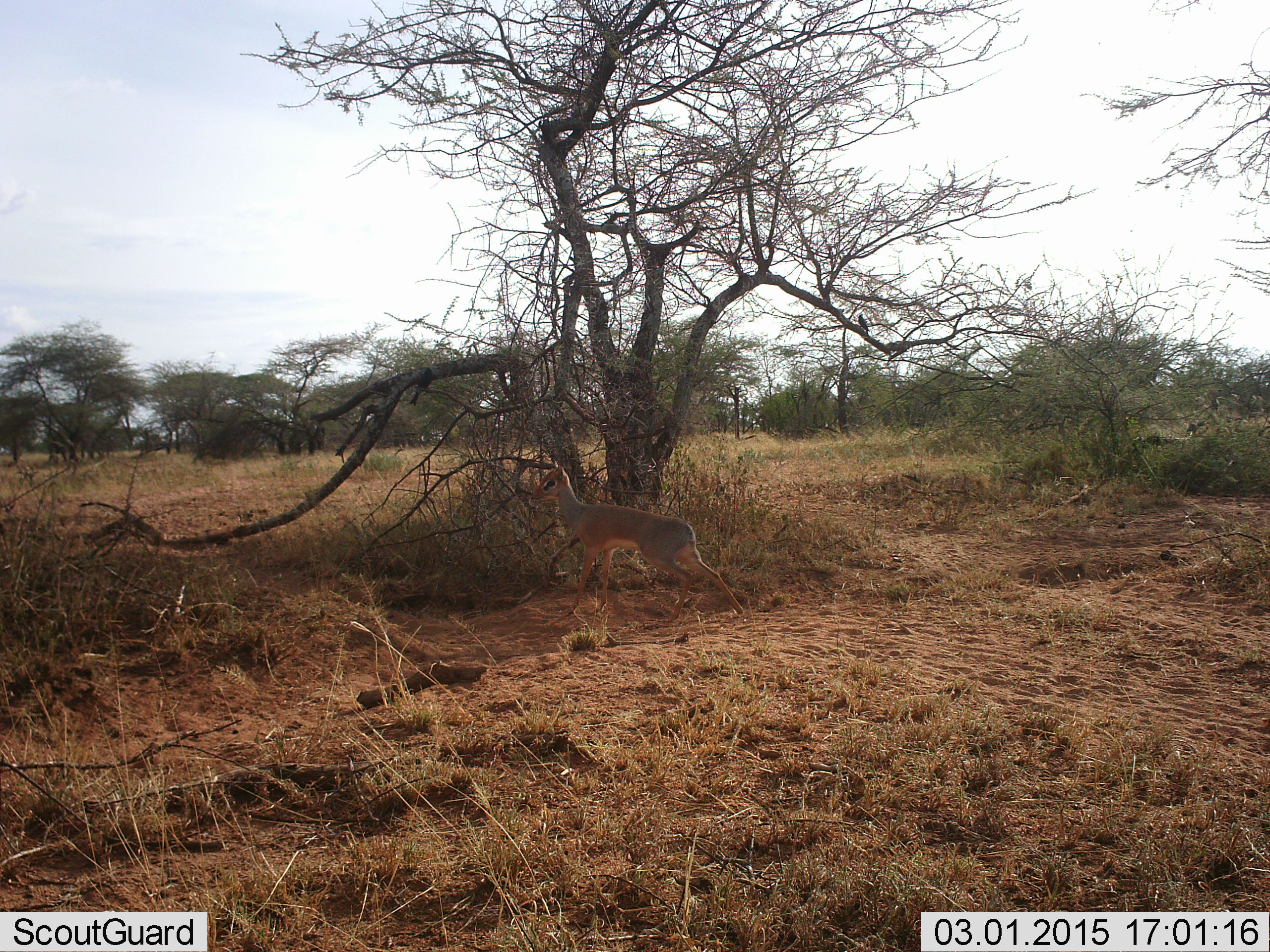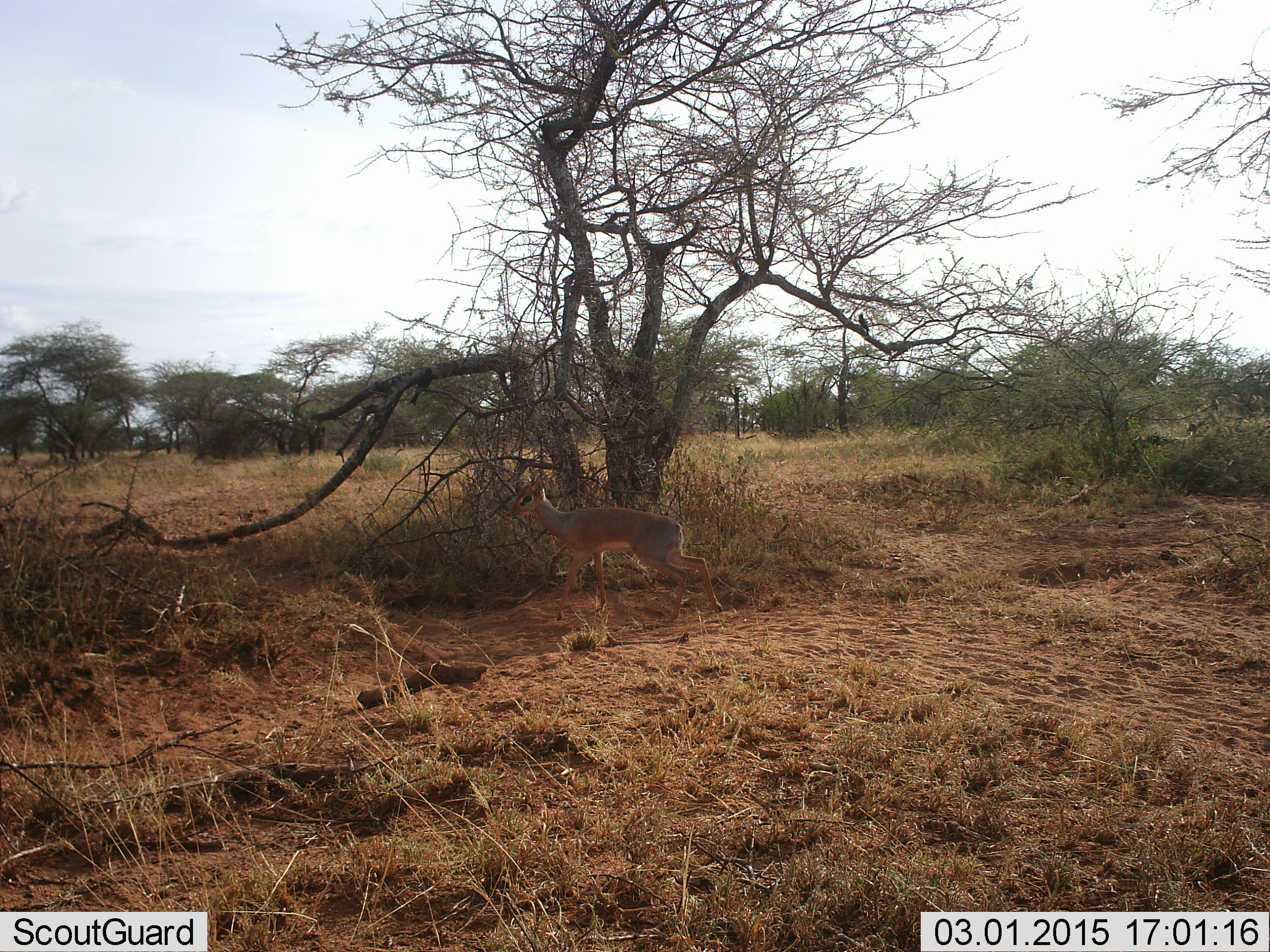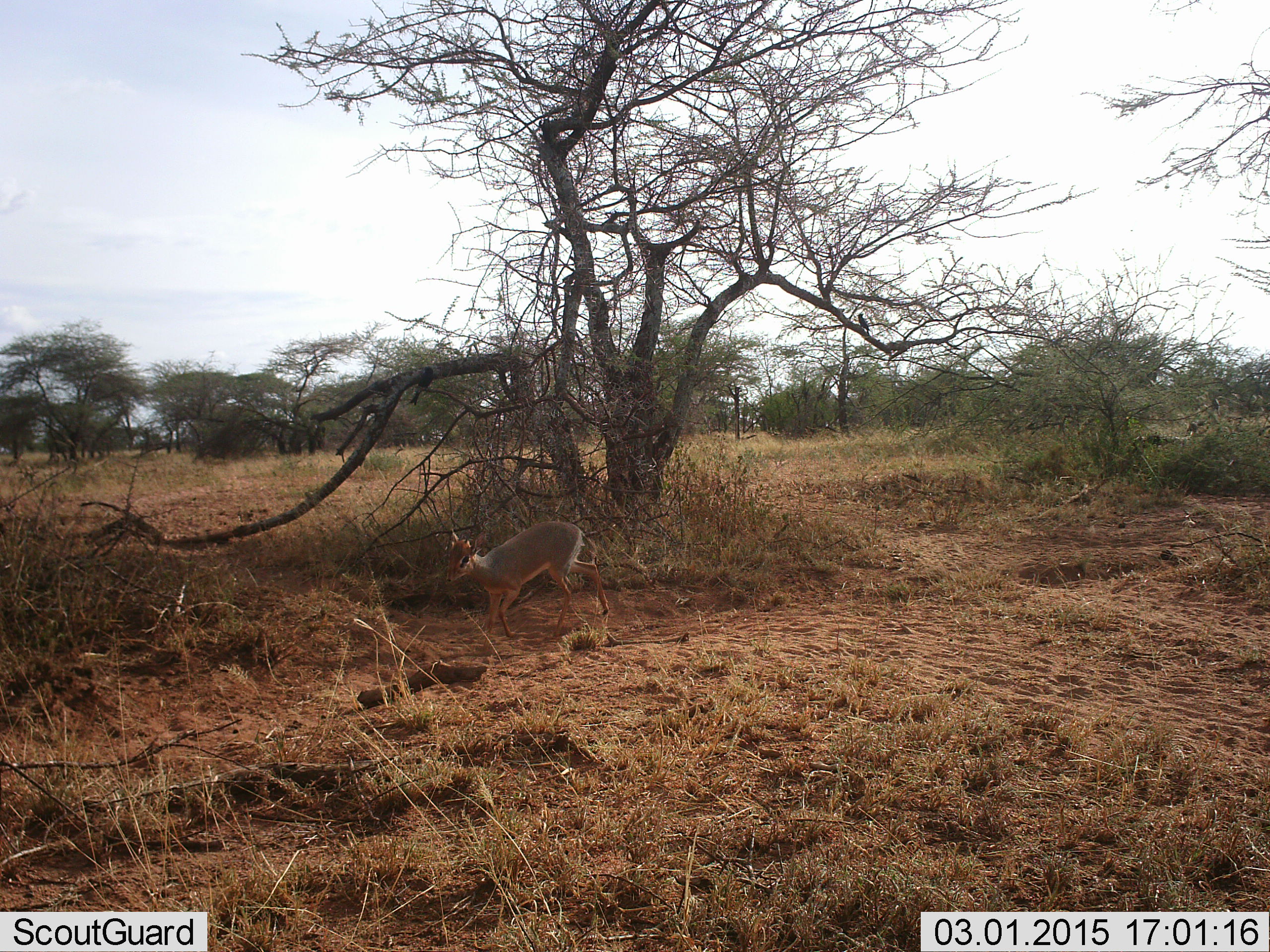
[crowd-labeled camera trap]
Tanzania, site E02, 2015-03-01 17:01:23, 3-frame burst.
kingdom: Animalia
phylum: Chordata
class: Mammalia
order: Artiodactyla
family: Bovidae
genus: Madoqua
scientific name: Madoqua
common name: dikdik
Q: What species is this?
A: Dikdik (Madoqua).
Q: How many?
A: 1.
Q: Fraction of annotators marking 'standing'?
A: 31%.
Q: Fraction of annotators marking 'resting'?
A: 0%.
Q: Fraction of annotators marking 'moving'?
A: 85%.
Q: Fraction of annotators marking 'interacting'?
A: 0%.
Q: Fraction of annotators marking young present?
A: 0%.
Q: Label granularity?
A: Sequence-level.